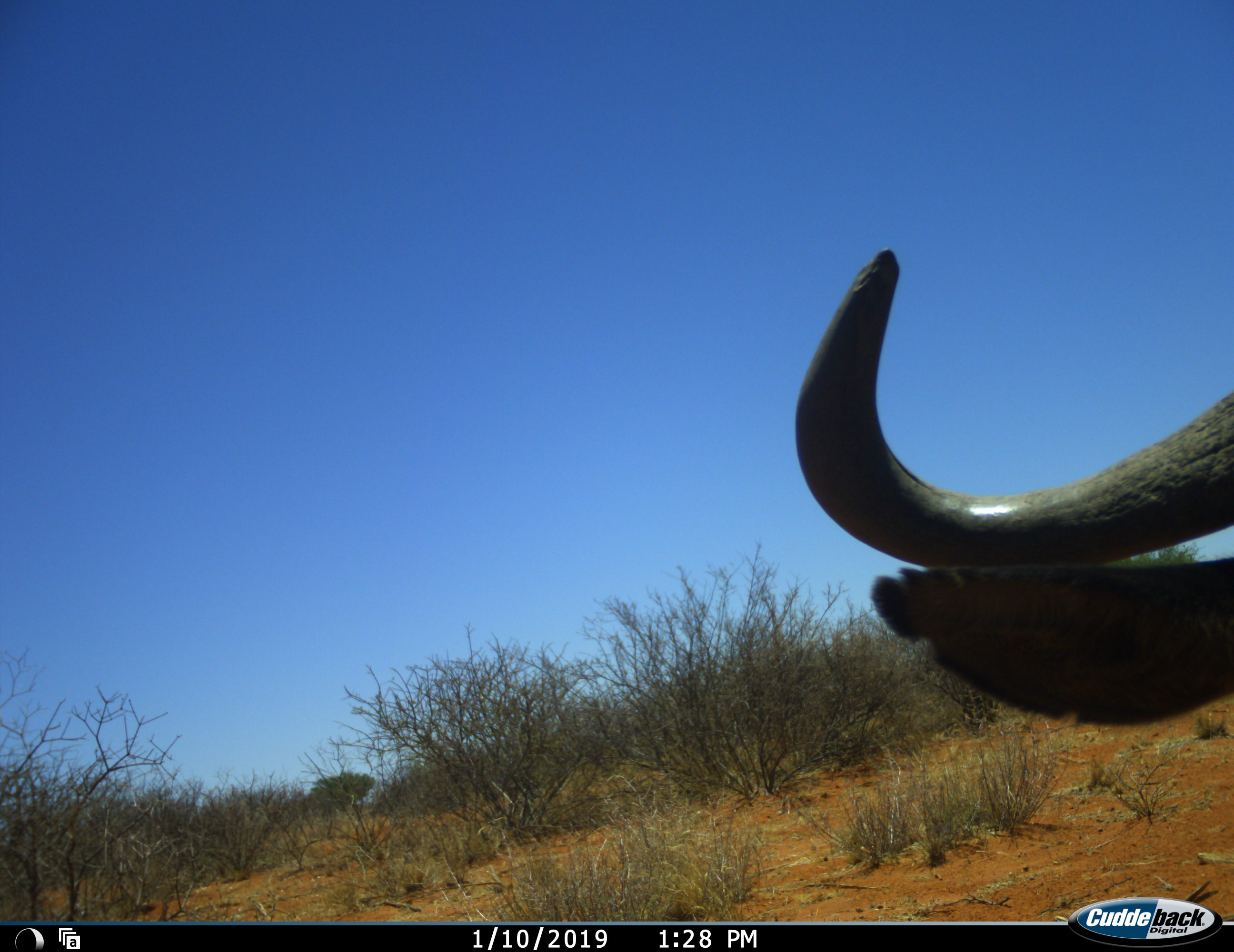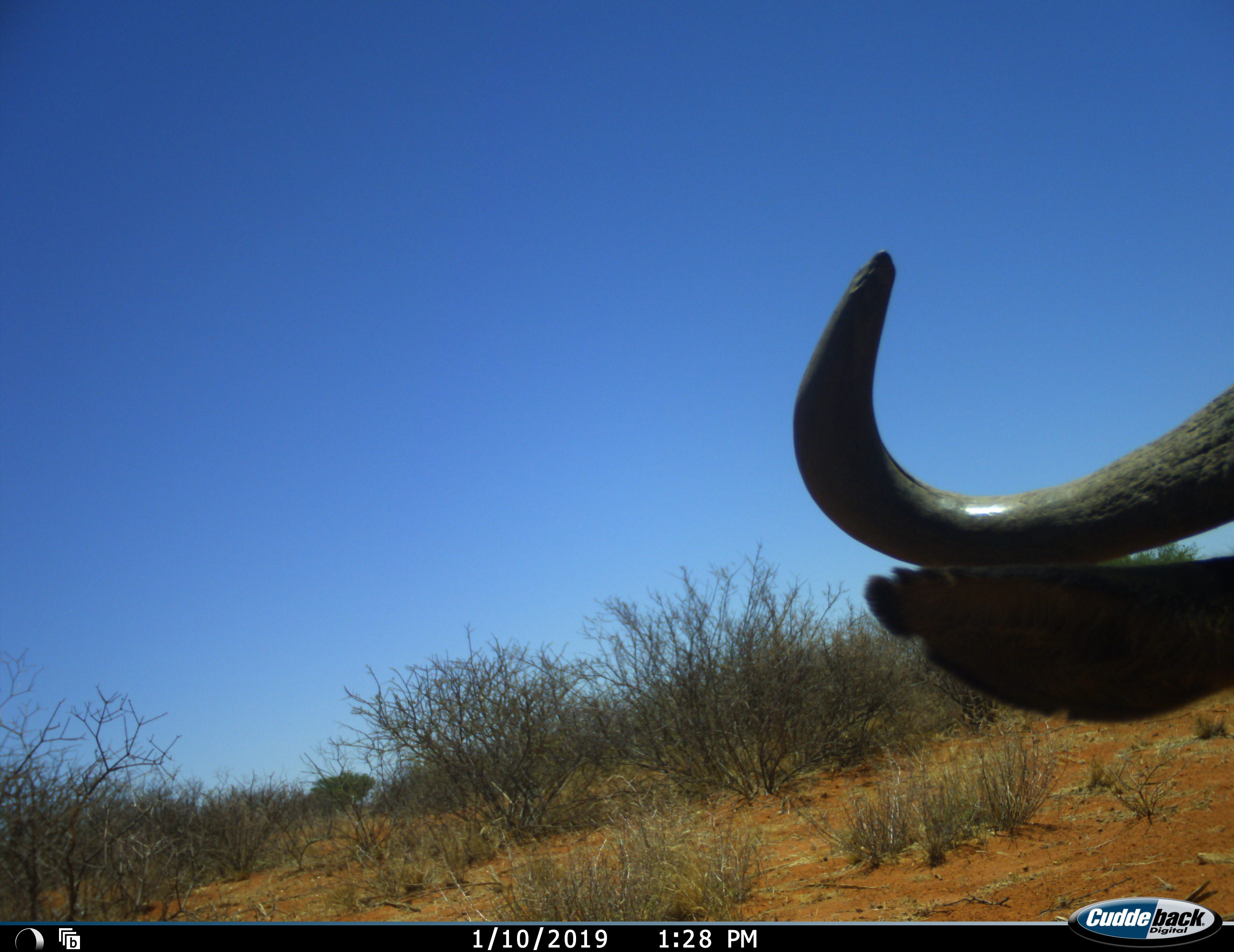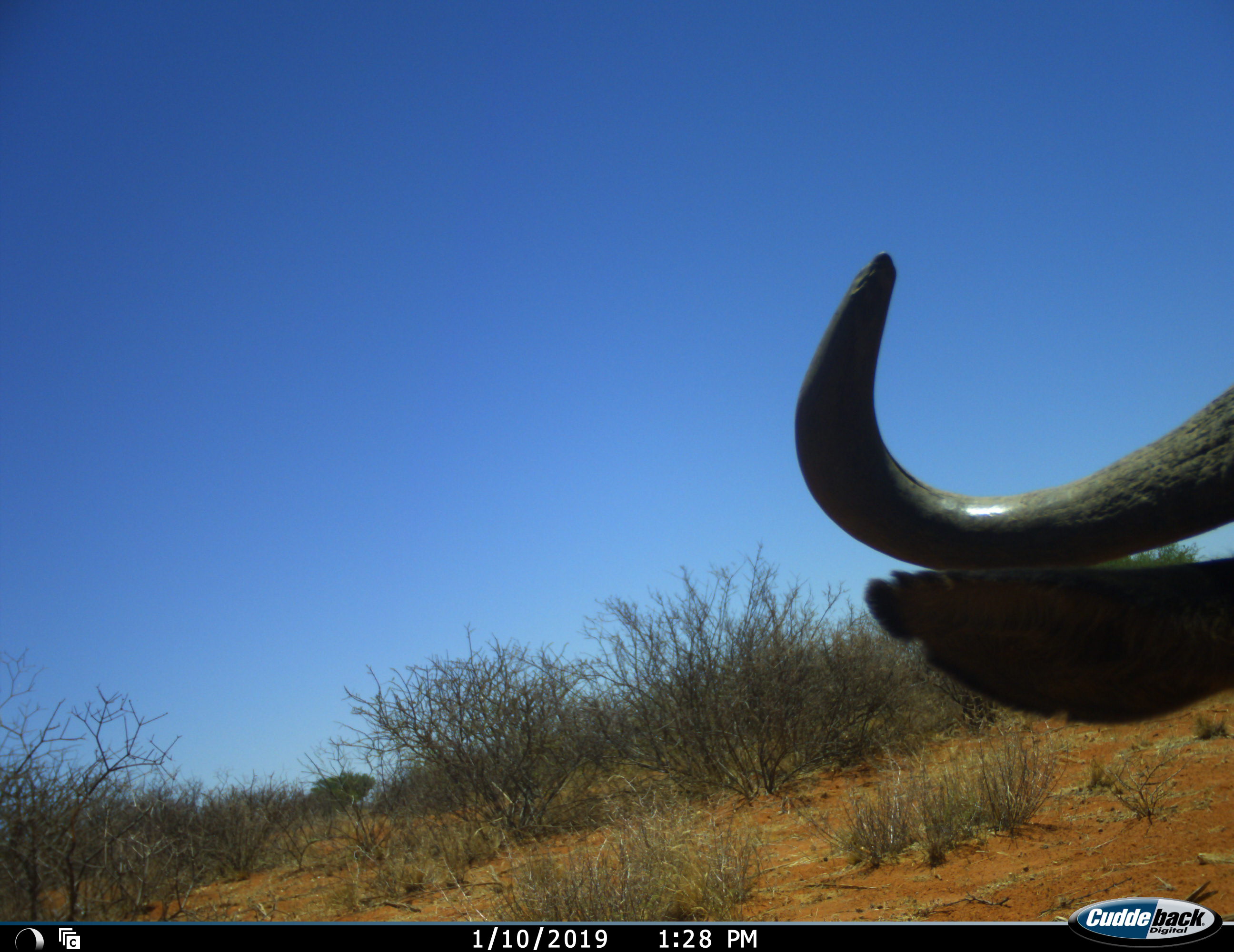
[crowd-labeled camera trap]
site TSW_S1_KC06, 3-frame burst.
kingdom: Animalia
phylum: Chordata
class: Mammalia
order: Artiodactyla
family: Bovidae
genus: Connochaetes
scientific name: Connochaetes taurinus taurinus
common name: blue wildebeest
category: wildebeestblue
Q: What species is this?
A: Wildebeestblue (blue wildebeest) (Connochaetes taurinus taurinus).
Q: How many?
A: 1.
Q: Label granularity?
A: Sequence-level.